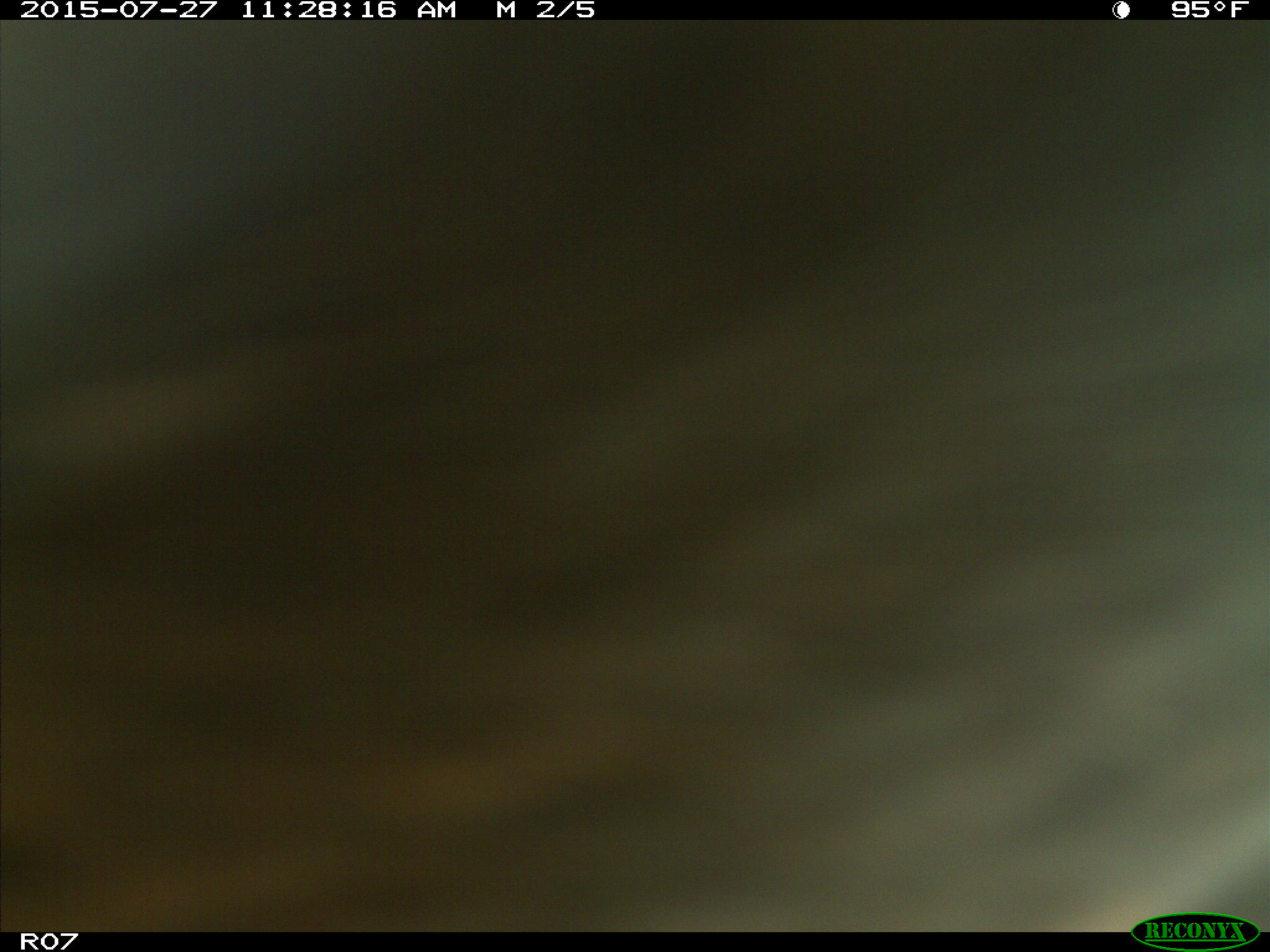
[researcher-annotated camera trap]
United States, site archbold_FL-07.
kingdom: Animalia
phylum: Chordata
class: Mammalia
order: Artiodactyla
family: Bovidae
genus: Bos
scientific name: Bos taurus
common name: domestic cow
Bos taurus (domestic cow).